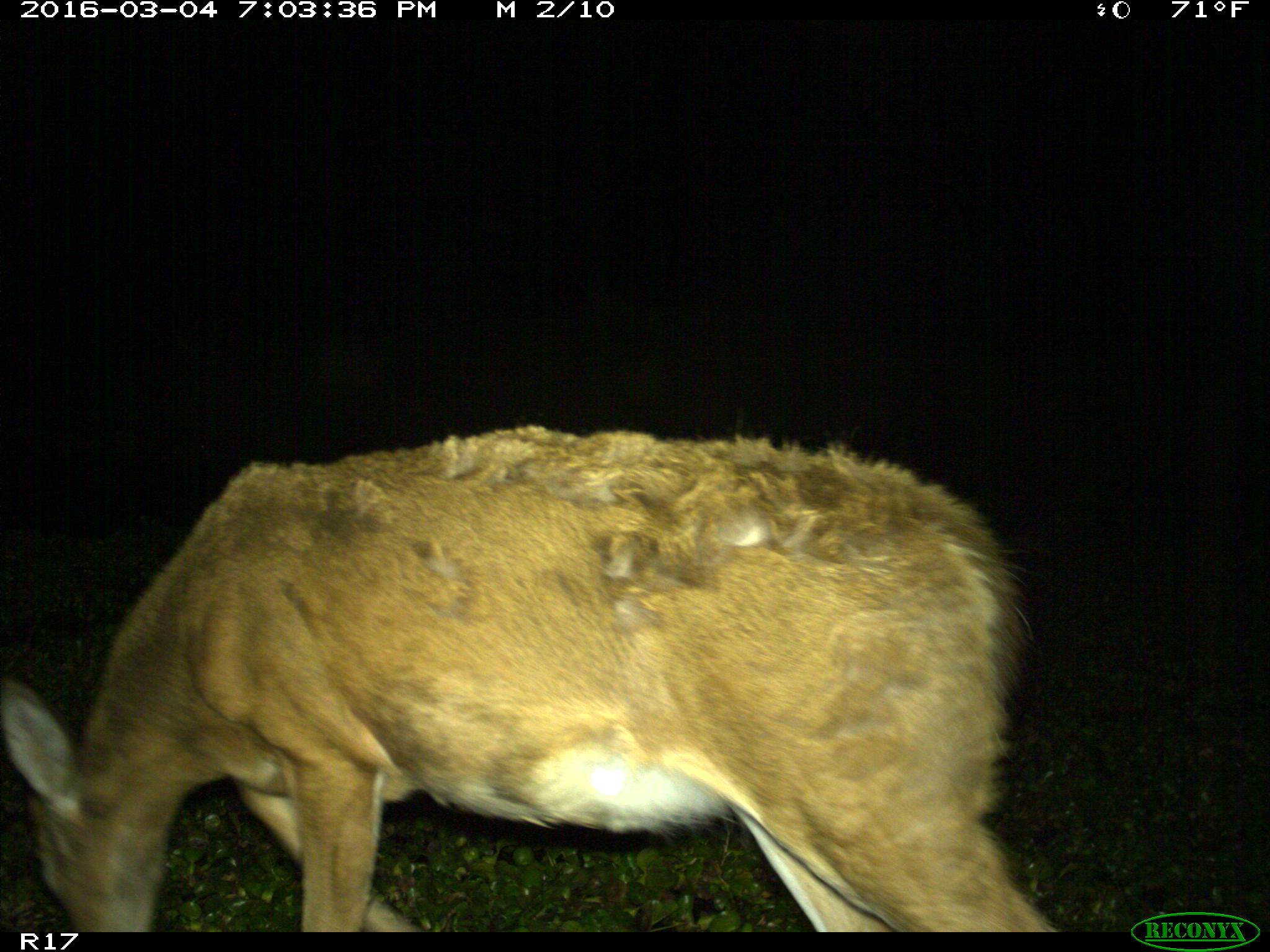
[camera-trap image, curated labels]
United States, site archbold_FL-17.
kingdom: Animalia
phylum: Chordata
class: Mammalia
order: Artiodactyla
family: Cervidae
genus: Odocoileus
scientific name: Odocoileus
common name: deer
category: unidentified deer